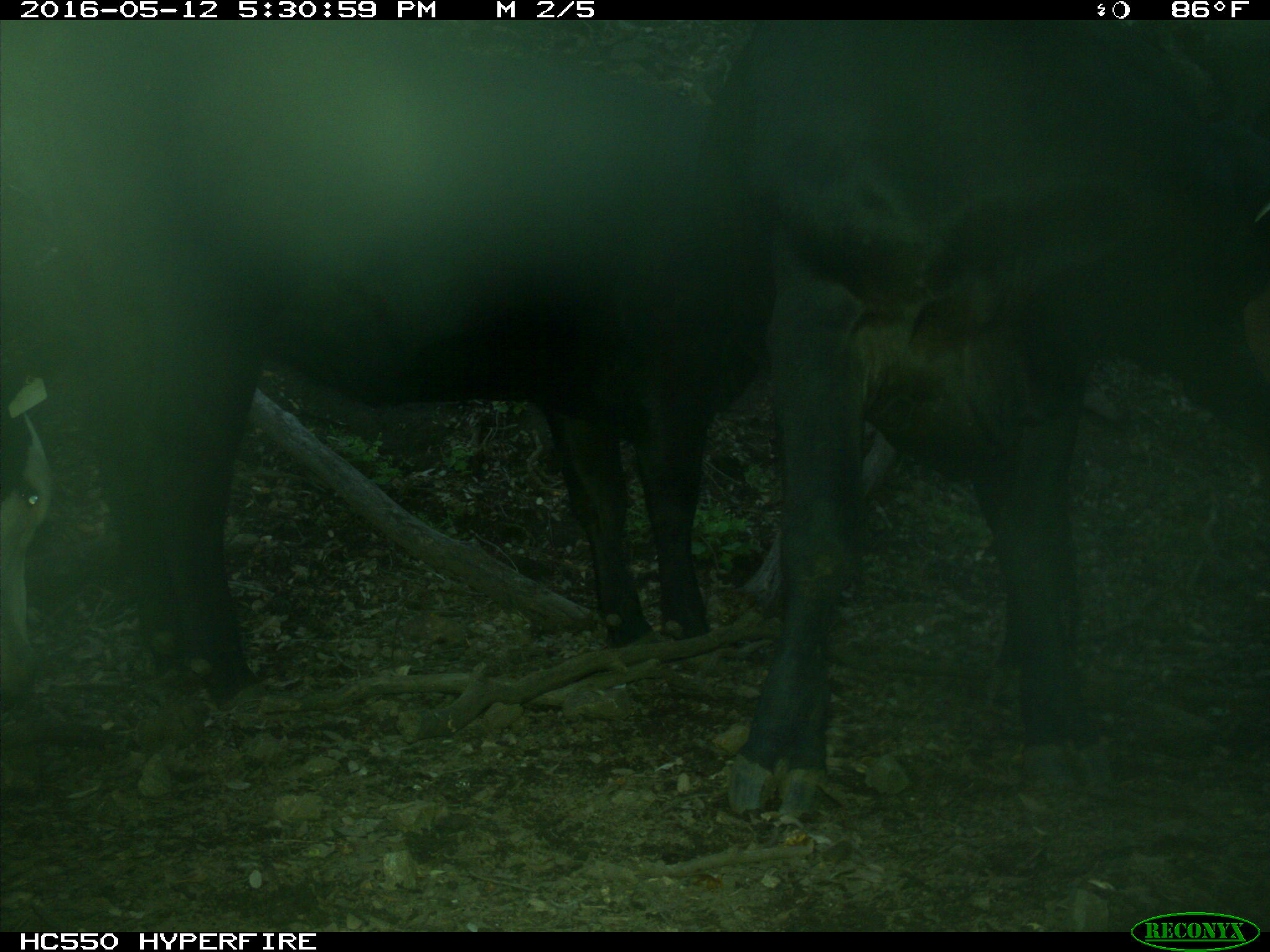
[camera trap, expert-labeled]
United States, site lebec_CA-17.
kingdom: Animalia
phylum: Chordata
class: Mammalia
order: Artiodactyla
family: Bovidae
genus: Bos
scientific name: Bos taurus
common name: domestic cow